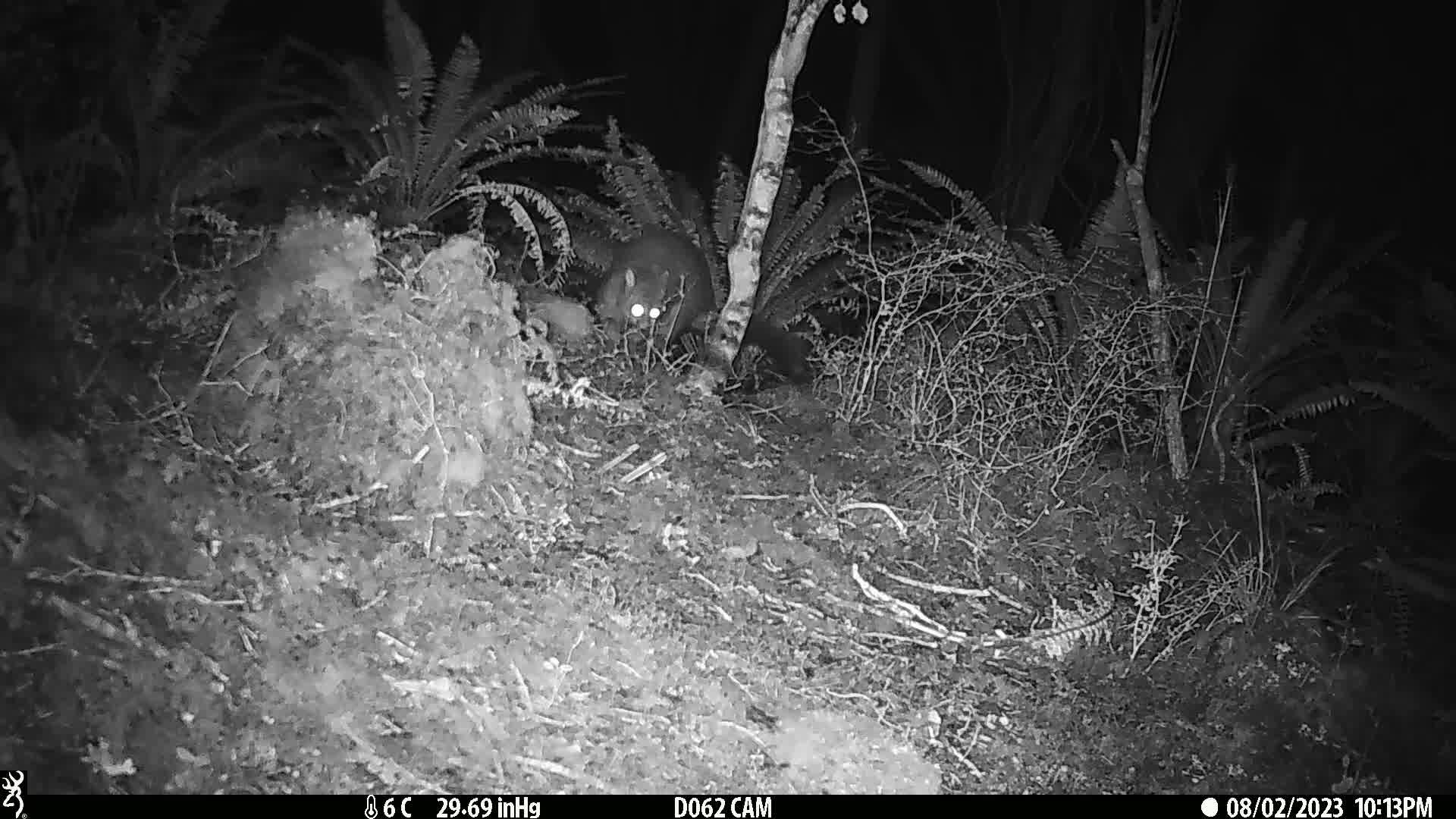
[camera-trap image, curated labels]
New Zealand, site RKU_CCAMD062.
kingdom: Animalia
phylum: Chordata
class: Mammalia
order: Diprotodontia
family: Phalangeridae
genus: Trichosurus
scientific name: Trichosurus vulpecula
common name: common brushtail possum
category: possum